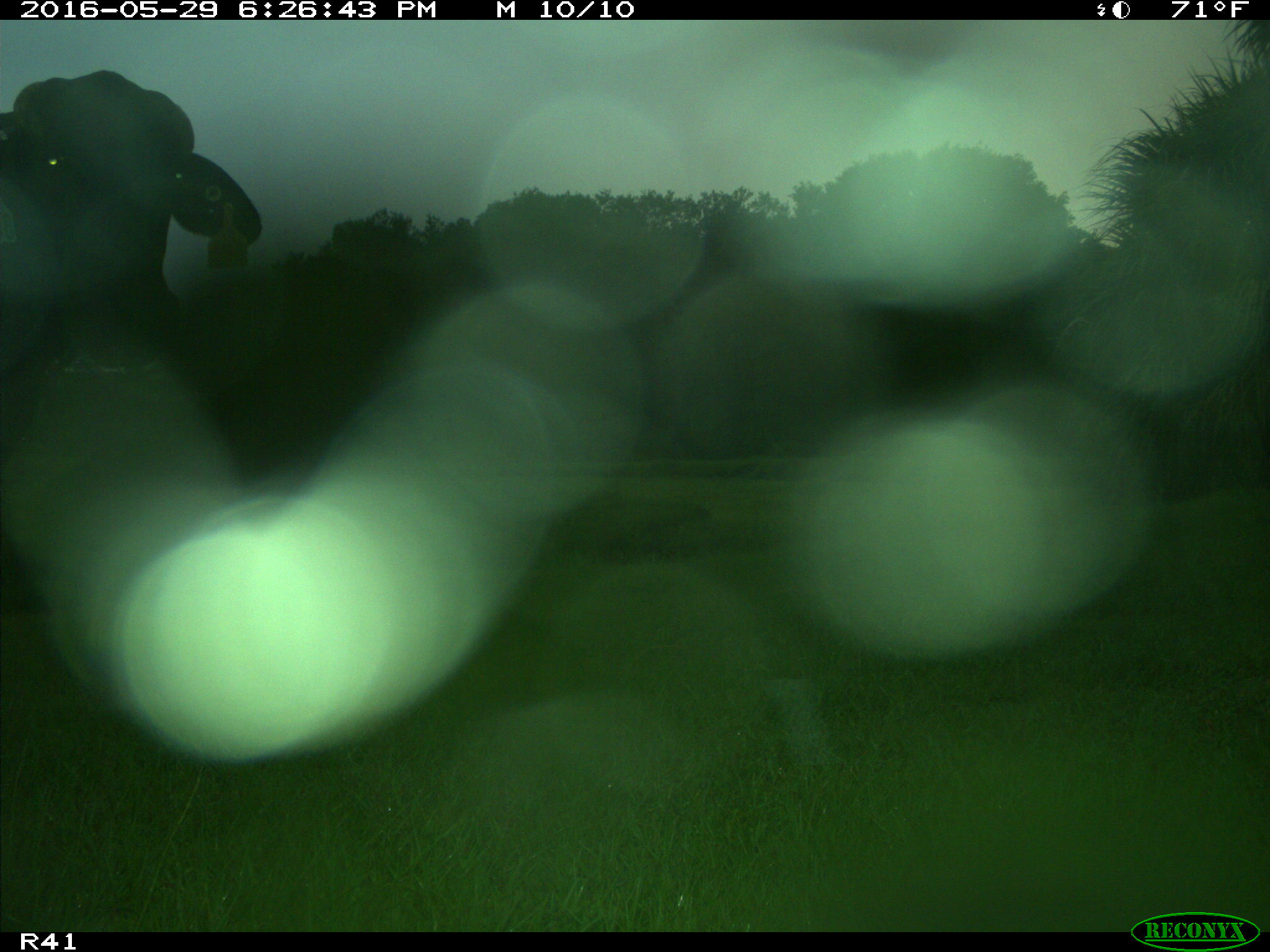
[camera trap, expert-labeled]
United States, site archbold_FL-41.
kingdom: Animalia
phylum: Chordata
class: Mammalia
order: Artiodactyla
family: Bovidae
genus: Bos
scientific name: Bos taurus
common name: domestic cow